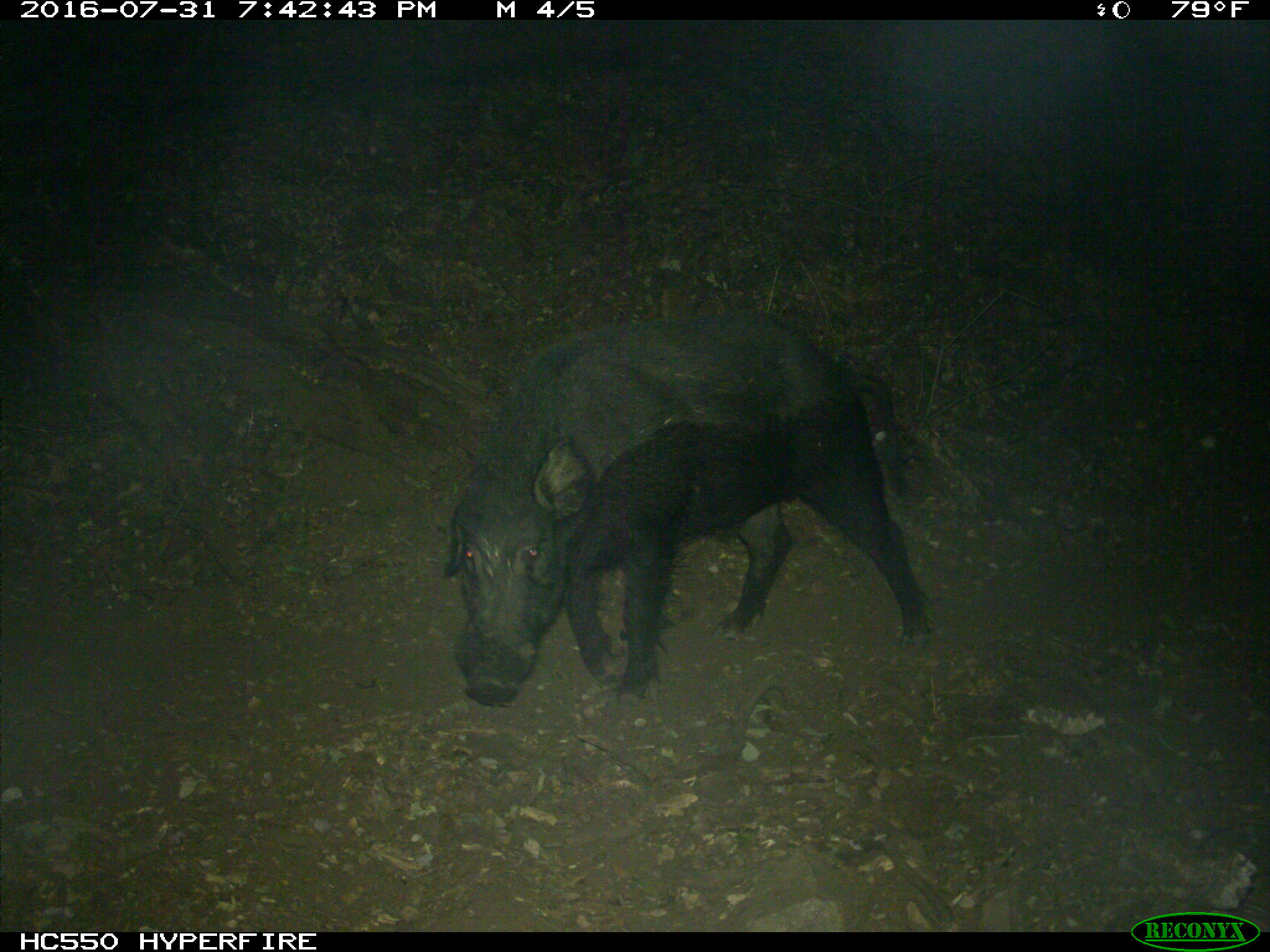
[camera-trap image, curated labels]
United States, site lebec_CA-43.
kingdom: Animalia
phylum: Chordata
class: Mammalia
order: Artiodactyla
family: Suidae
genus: Sus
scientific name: Sus scrofa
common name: wild boar